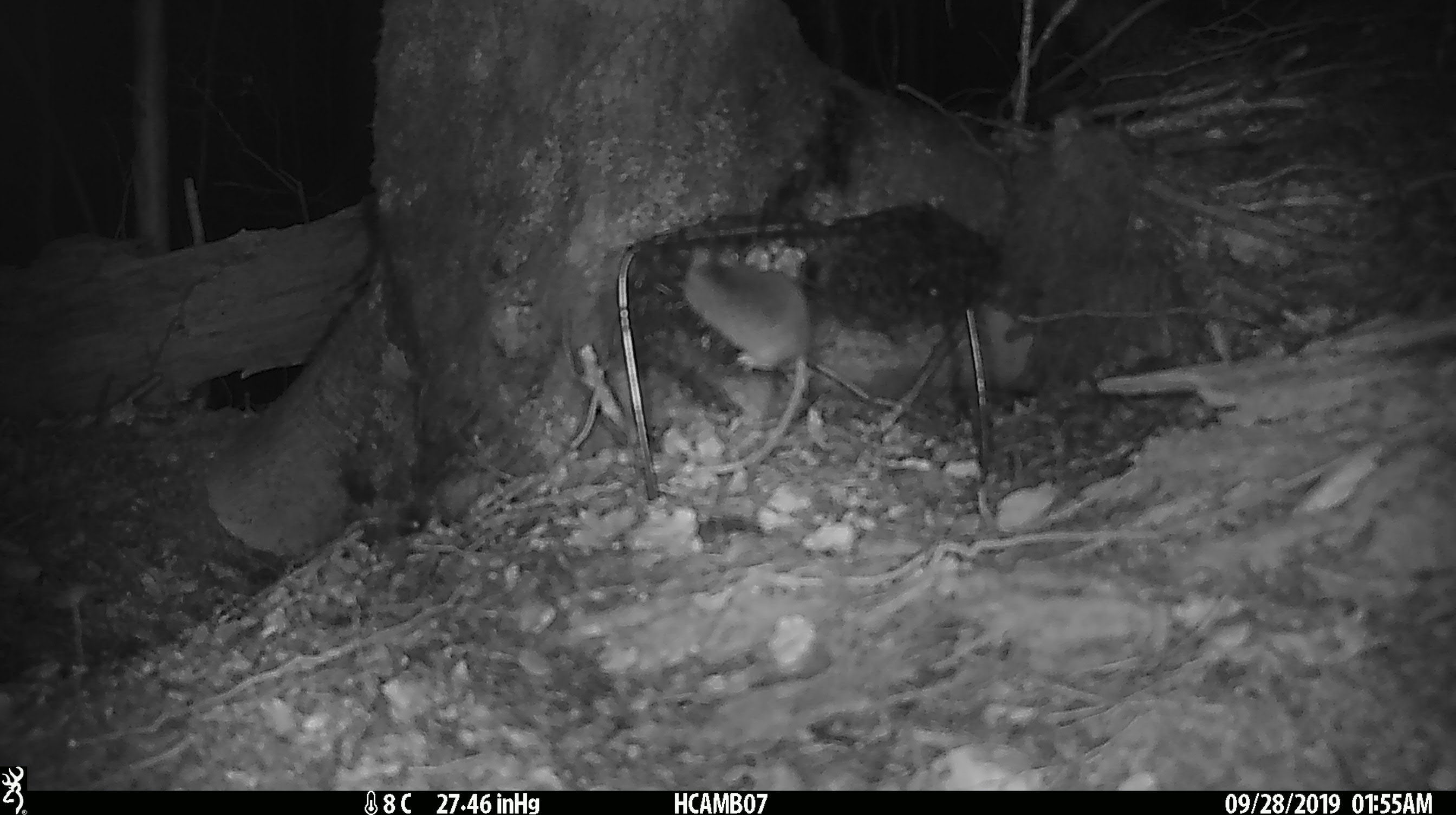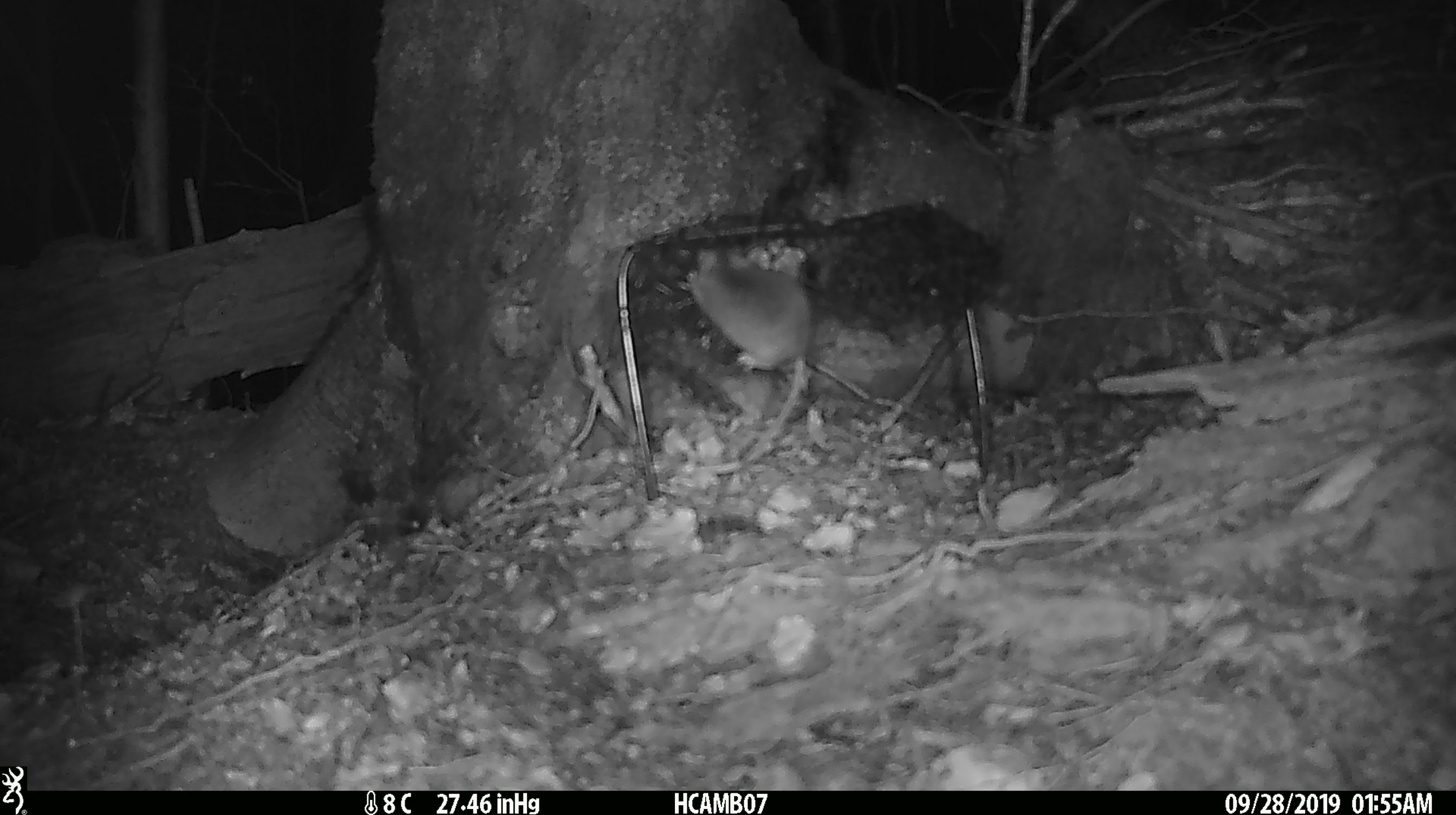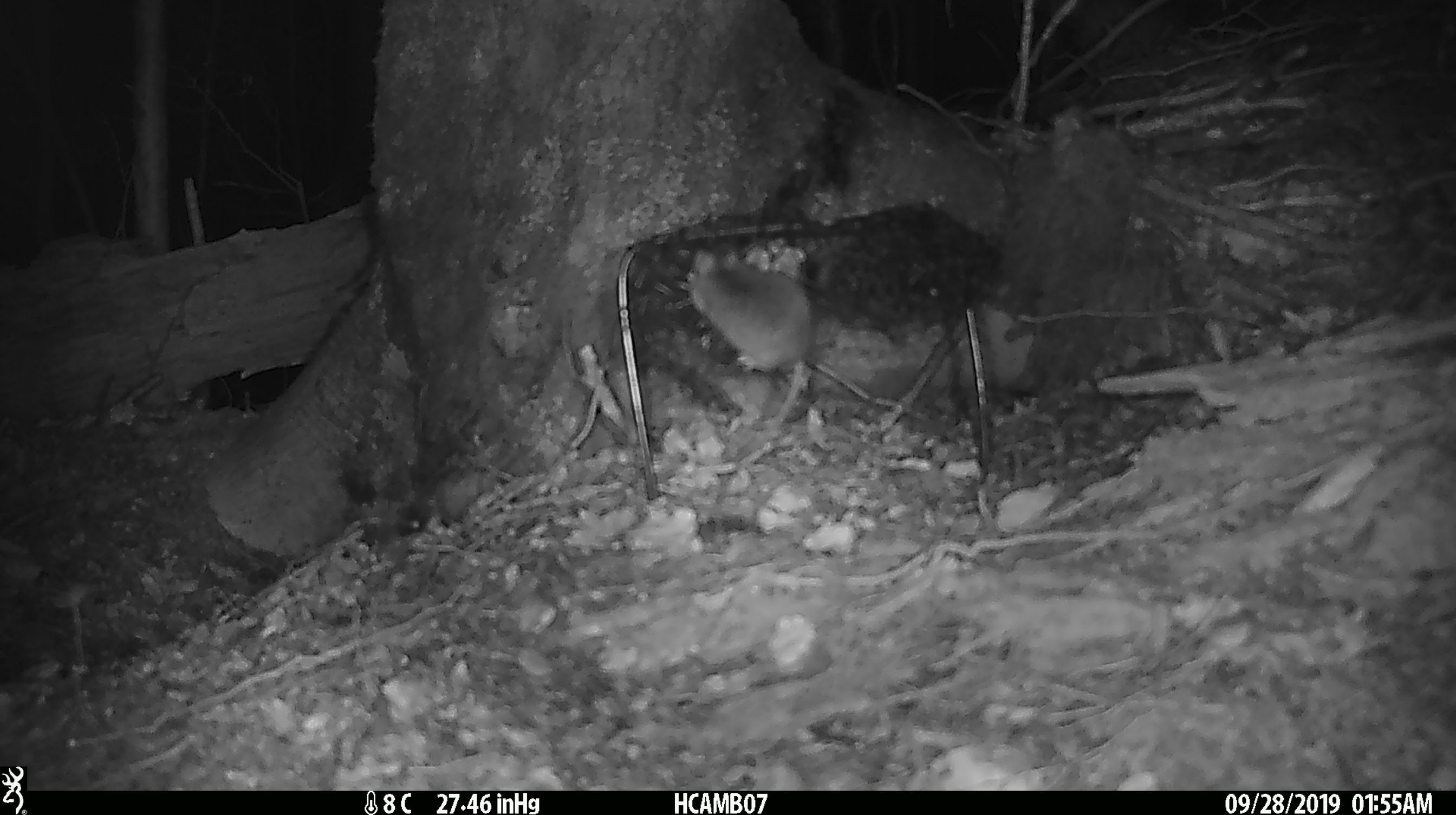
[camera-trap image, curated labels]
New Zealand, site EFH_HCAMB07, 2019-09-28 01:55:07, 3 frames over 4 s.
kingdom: Animalia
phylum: Chordata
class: Mammalia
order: Rodentia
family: Muridae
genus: Mus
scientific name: Mus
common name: mouse